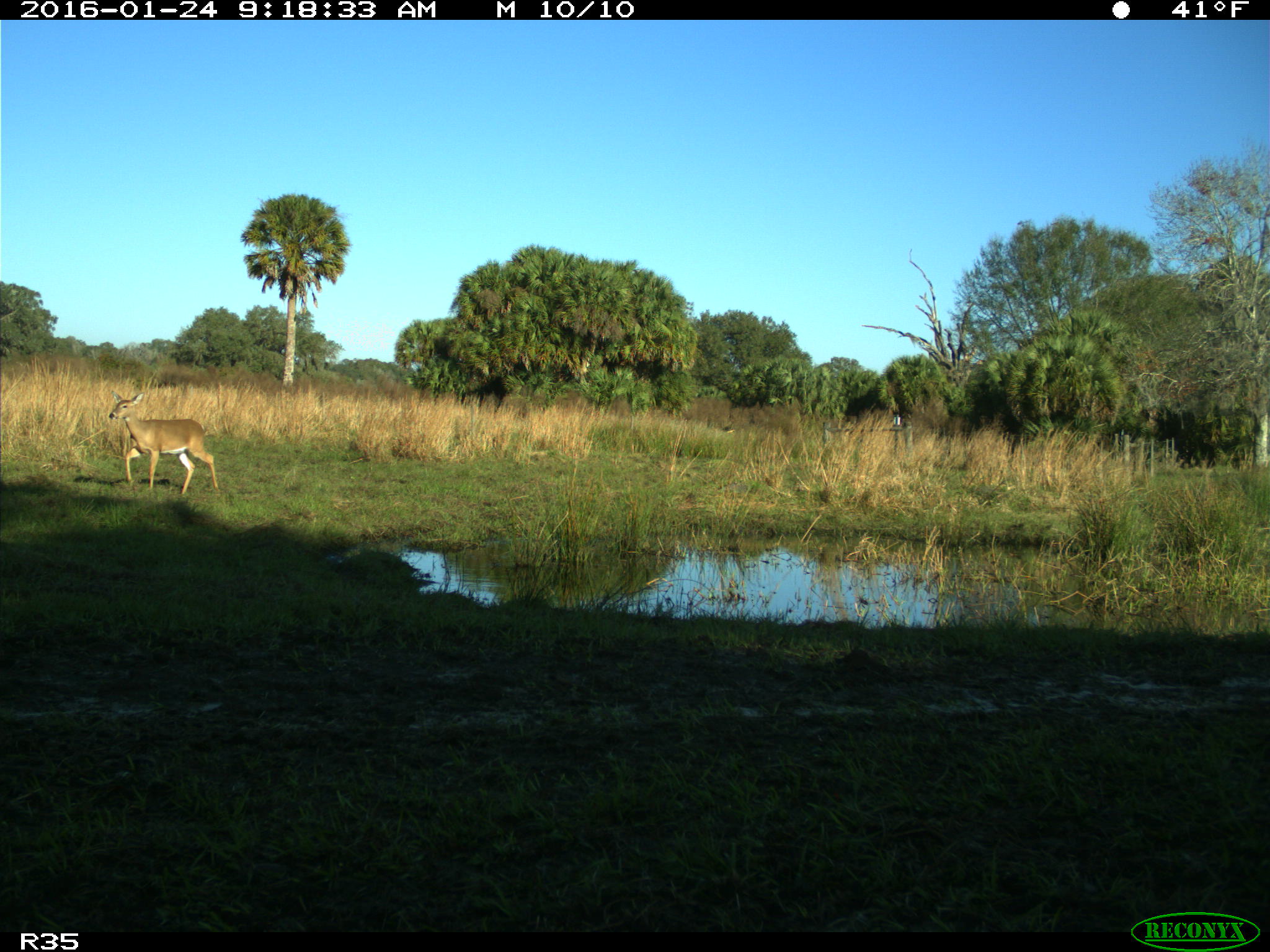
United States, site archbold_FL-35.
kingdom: Animalia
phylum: Chordata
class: Mammalia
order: Artiodactyla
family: Cervidae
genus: Odocoileus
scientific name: Odocoileus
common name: deer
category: unidentified deer